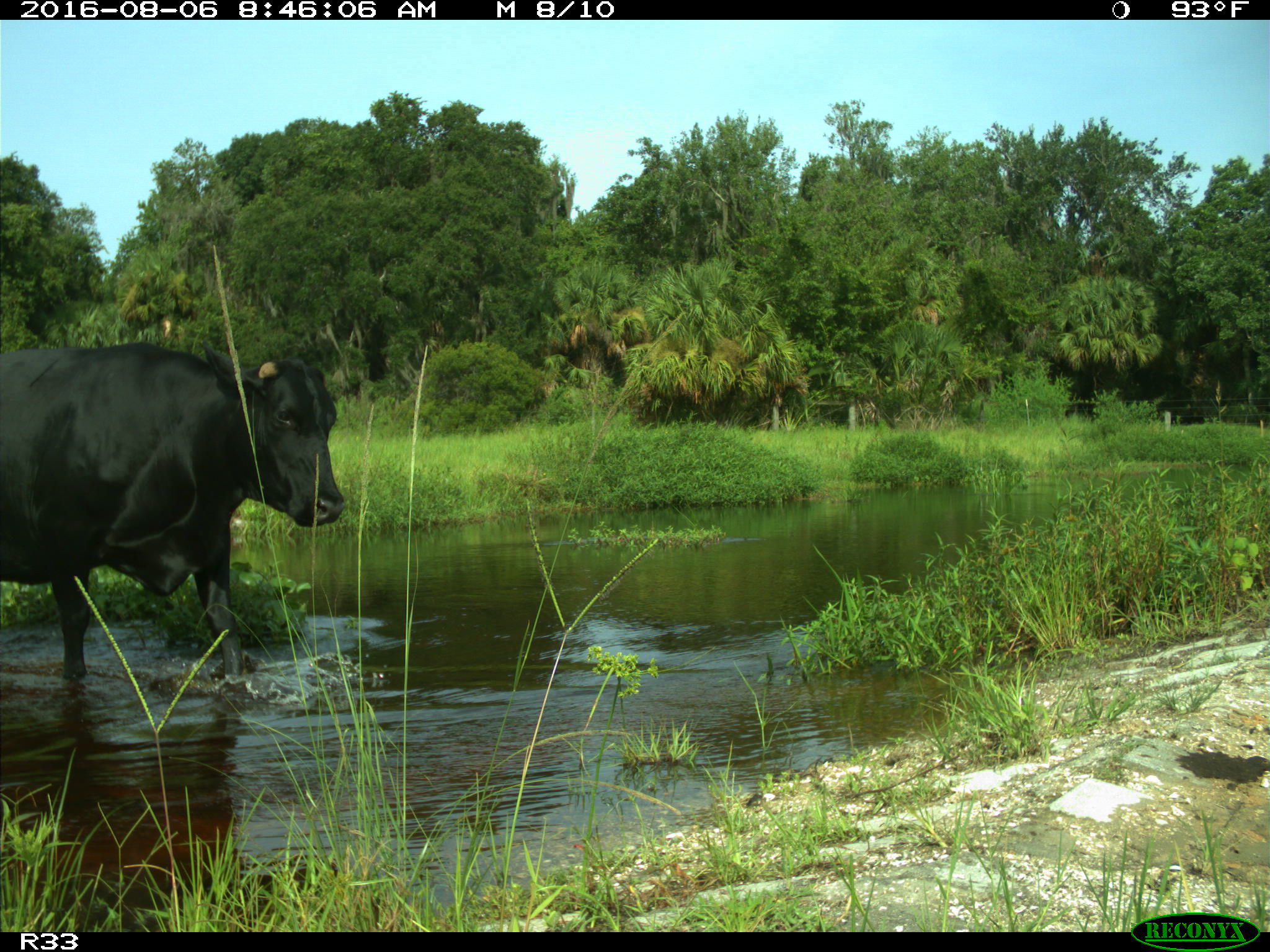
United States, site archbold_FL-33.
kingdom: Animalia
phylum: Chordata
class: Mammalia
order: Artiodactyla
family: Bovidae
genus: Bos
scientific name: Bos taurus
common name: domestic cow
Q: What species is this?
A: Bos taurus (domestic cow).